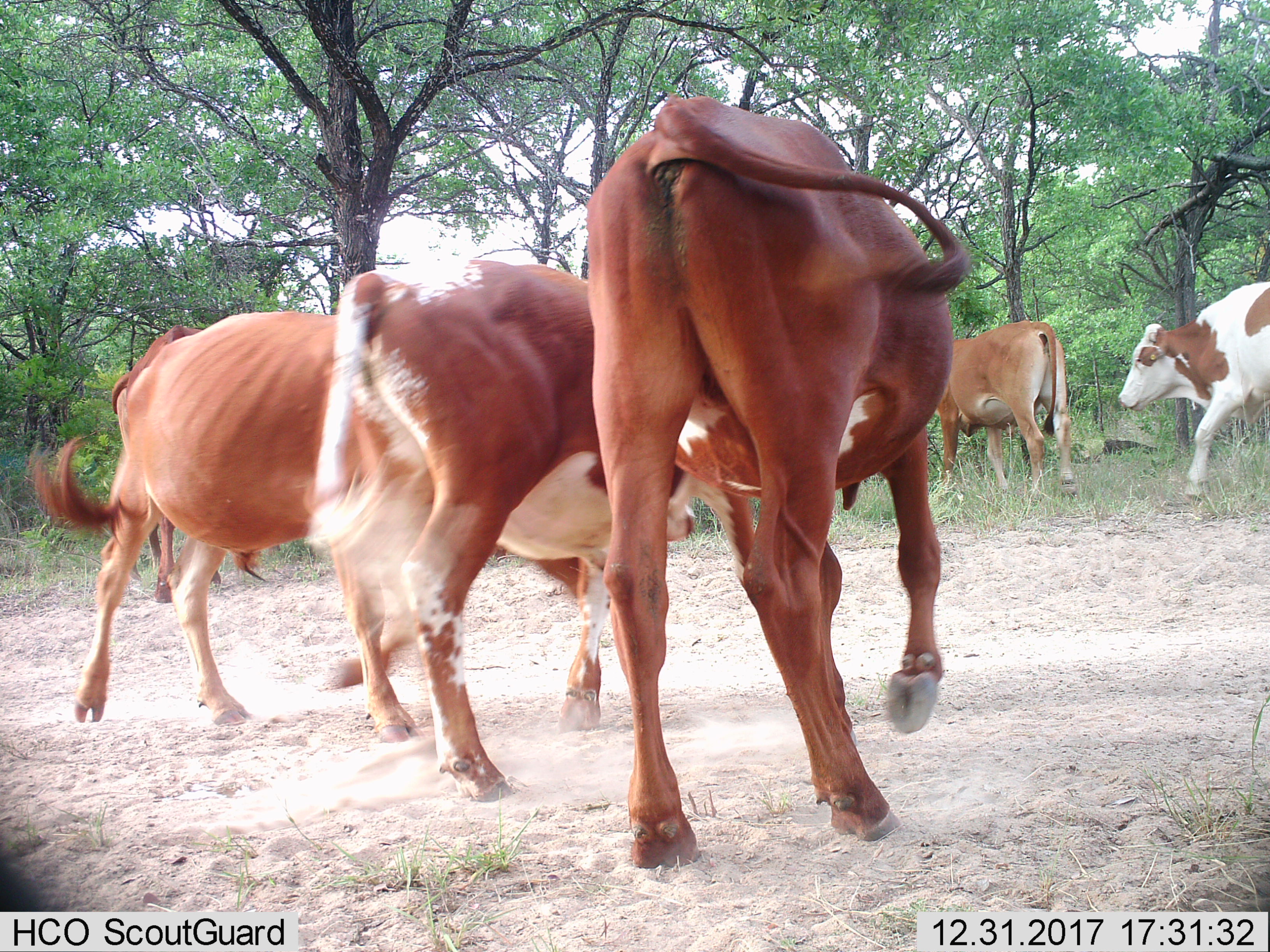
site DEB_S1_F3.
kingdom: Animalia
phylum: Chordata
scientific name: Vertebrata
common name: domestic animal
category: domesticanimal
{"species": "domesticanimal (domestic animal) (Vertebrata)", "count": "6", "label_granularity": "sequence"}